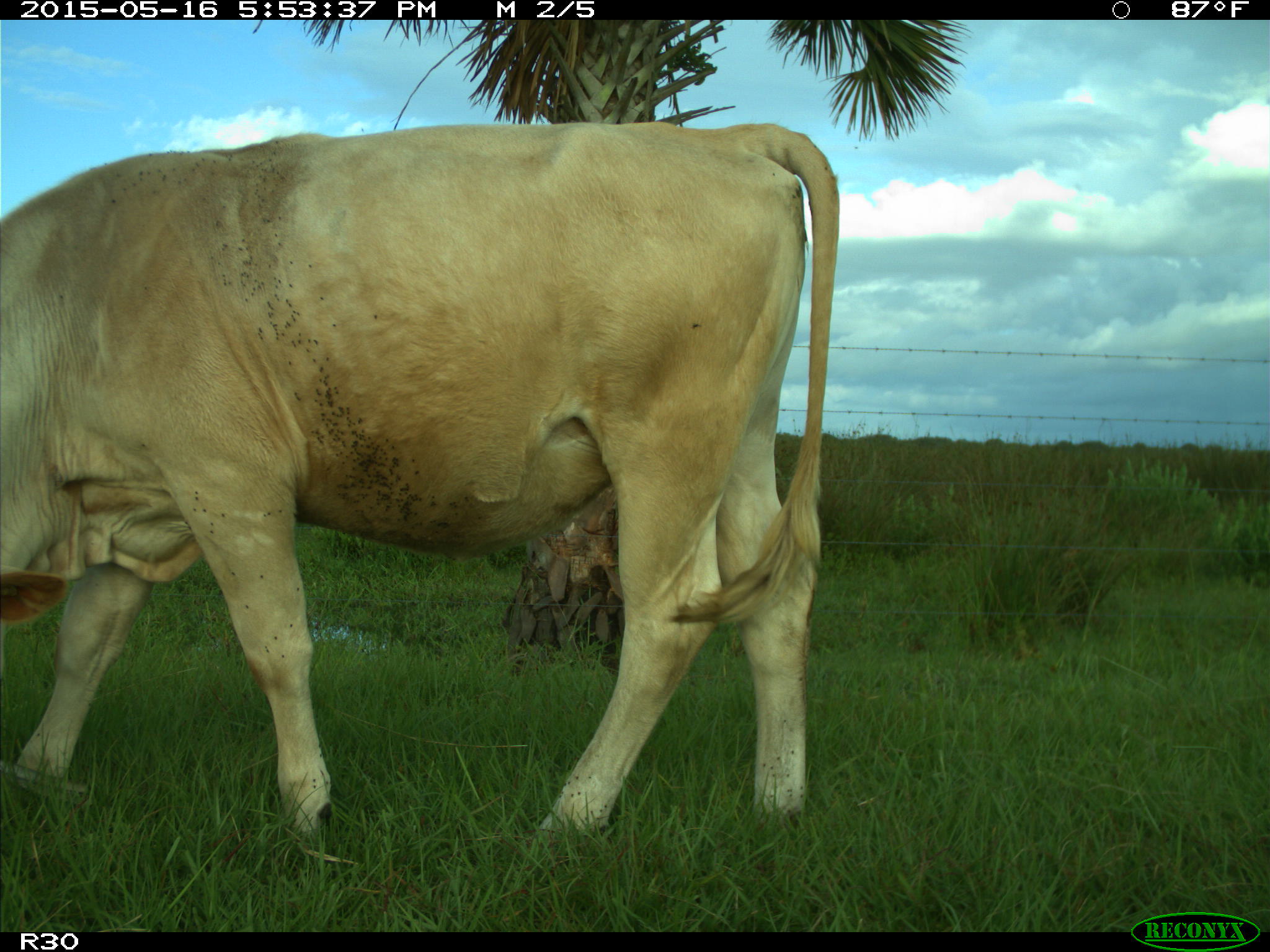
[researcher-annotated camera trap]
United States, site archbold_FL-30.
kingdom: Animalia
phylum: Chordata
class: Mammalia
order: Artiodactyla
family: Bovidae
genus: Bos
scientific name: Bos taurus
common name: domestic cow